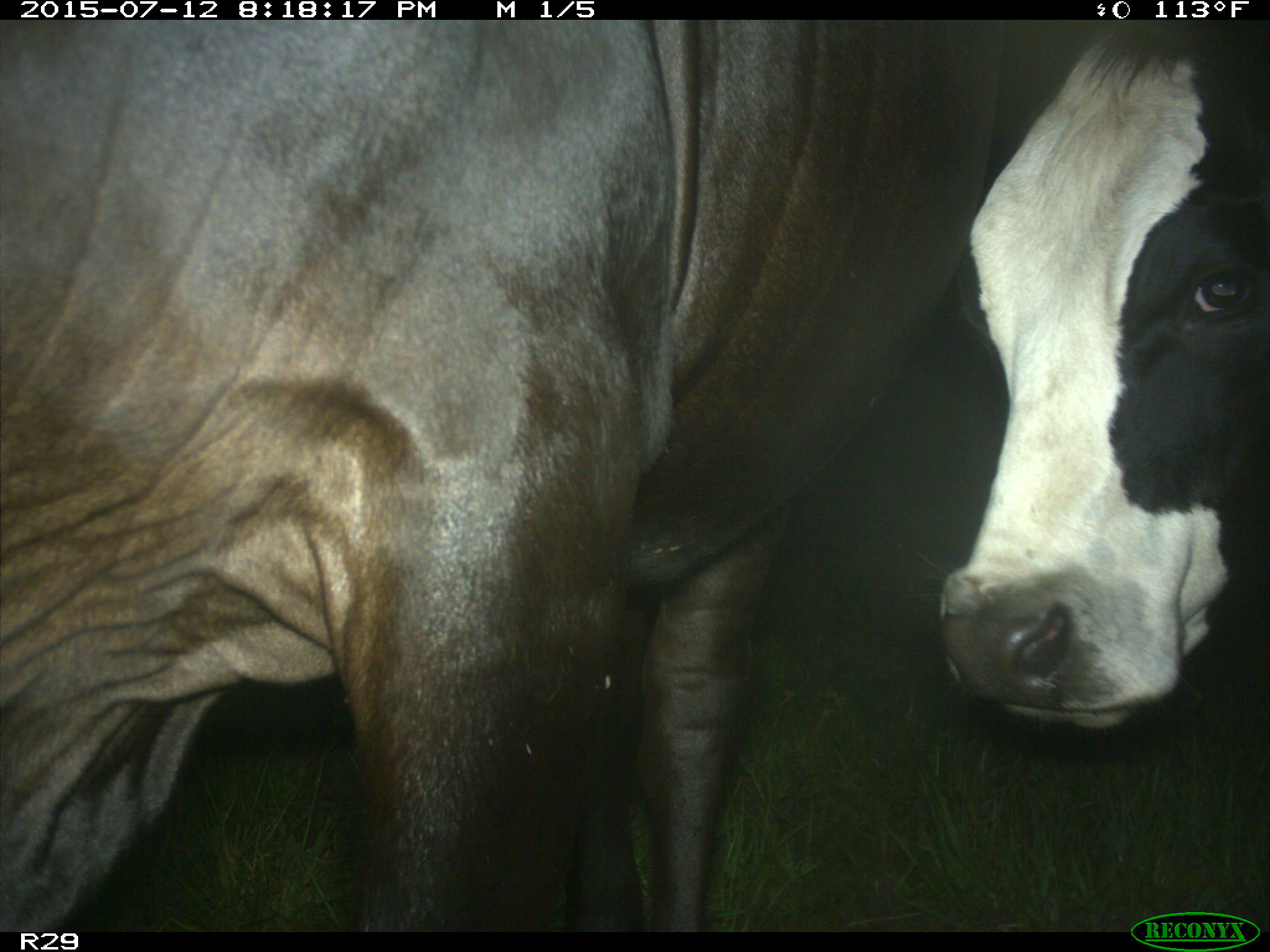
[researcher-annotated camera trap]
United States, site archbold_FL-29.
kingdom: Animalia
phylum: Chordata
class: Mammalia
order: Artiodactyla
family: Bovidae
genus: Bos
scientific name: Bos taurus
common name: domestic cow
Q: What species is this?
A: Bos taurus (domestic cow).